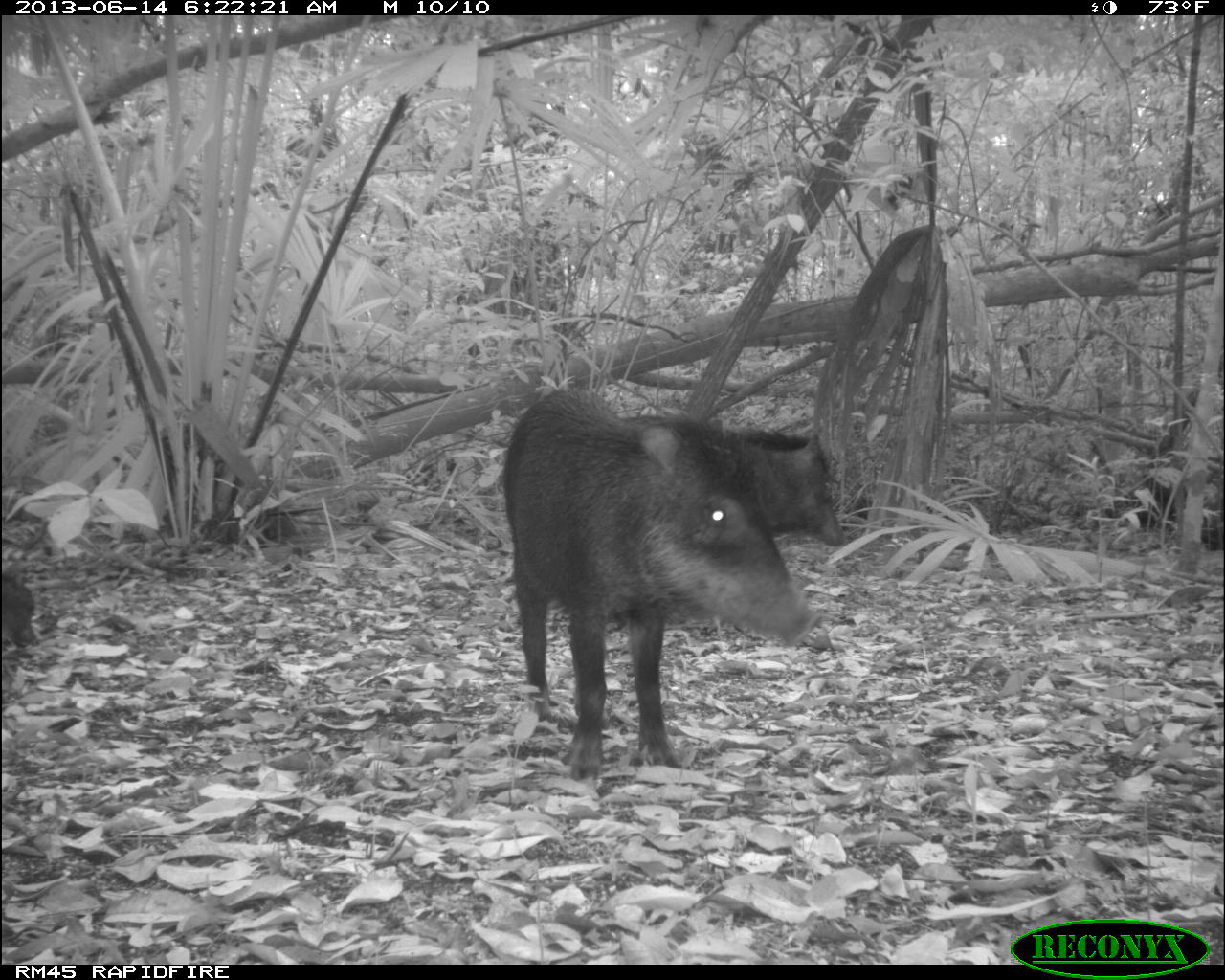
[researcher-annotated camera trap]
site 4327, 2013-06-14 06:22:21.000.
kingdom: Animalia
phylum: Chordata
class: Mammalia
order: Artiodactyla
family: Tayassuidae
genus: Tayassu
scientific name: Tayassu pecari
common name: white-lipped peccary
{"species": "Tayassu pecari (white-lipped peccary)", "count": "9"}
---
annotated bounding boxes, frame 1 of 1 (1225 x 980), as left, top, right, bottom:
tayassu pecari: 499, 385, 819, 784; 692, 416, 846, 549